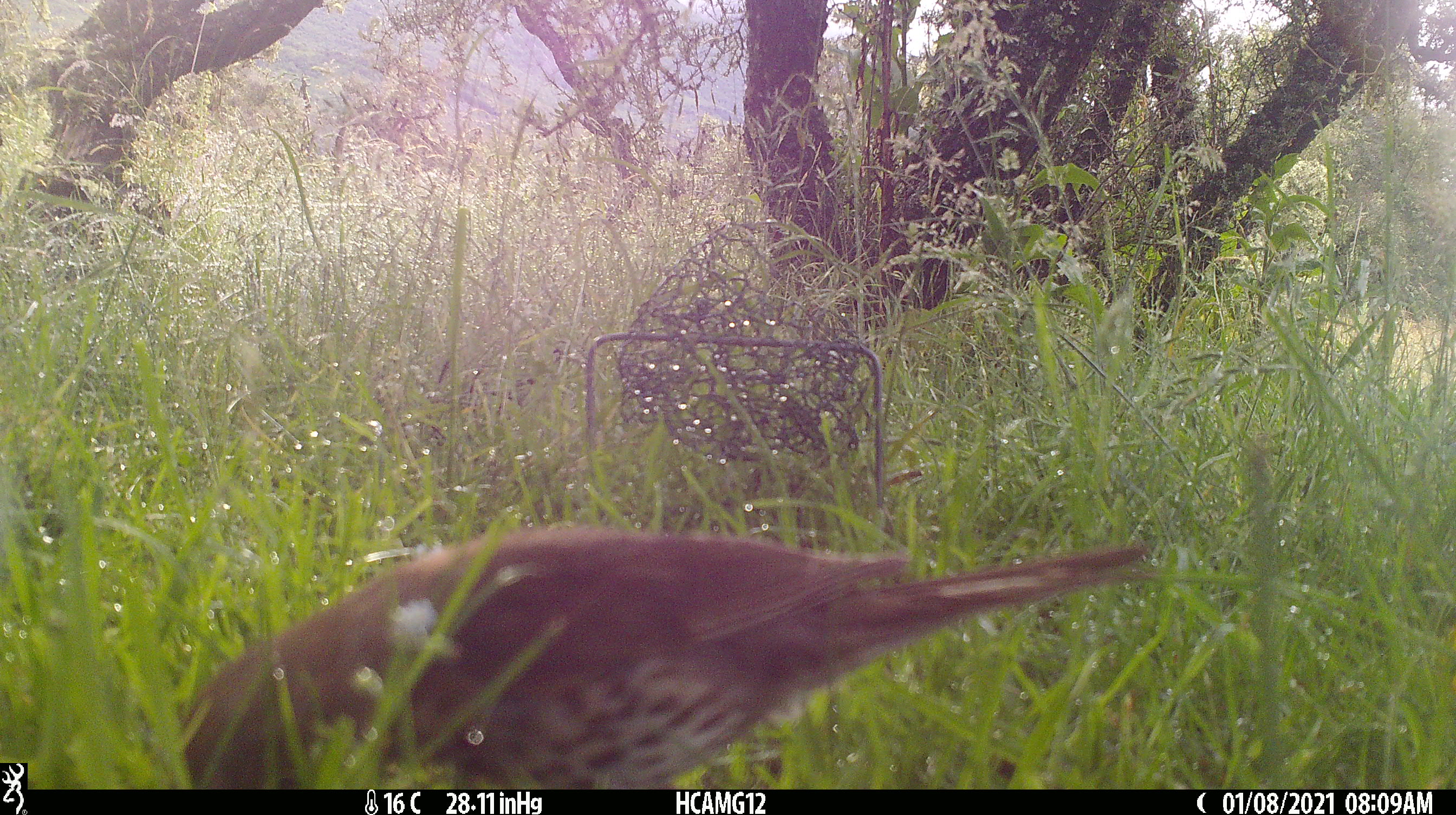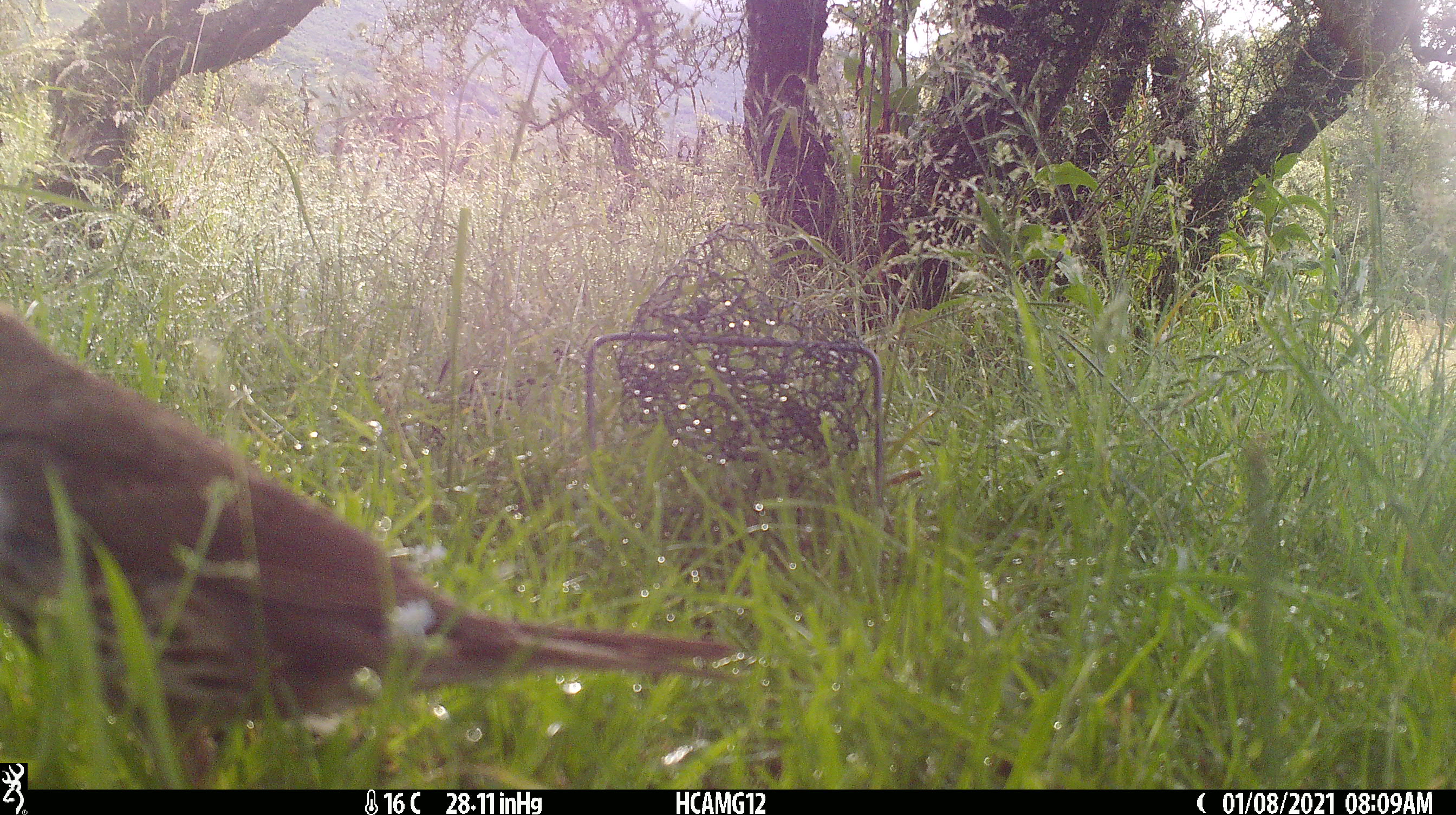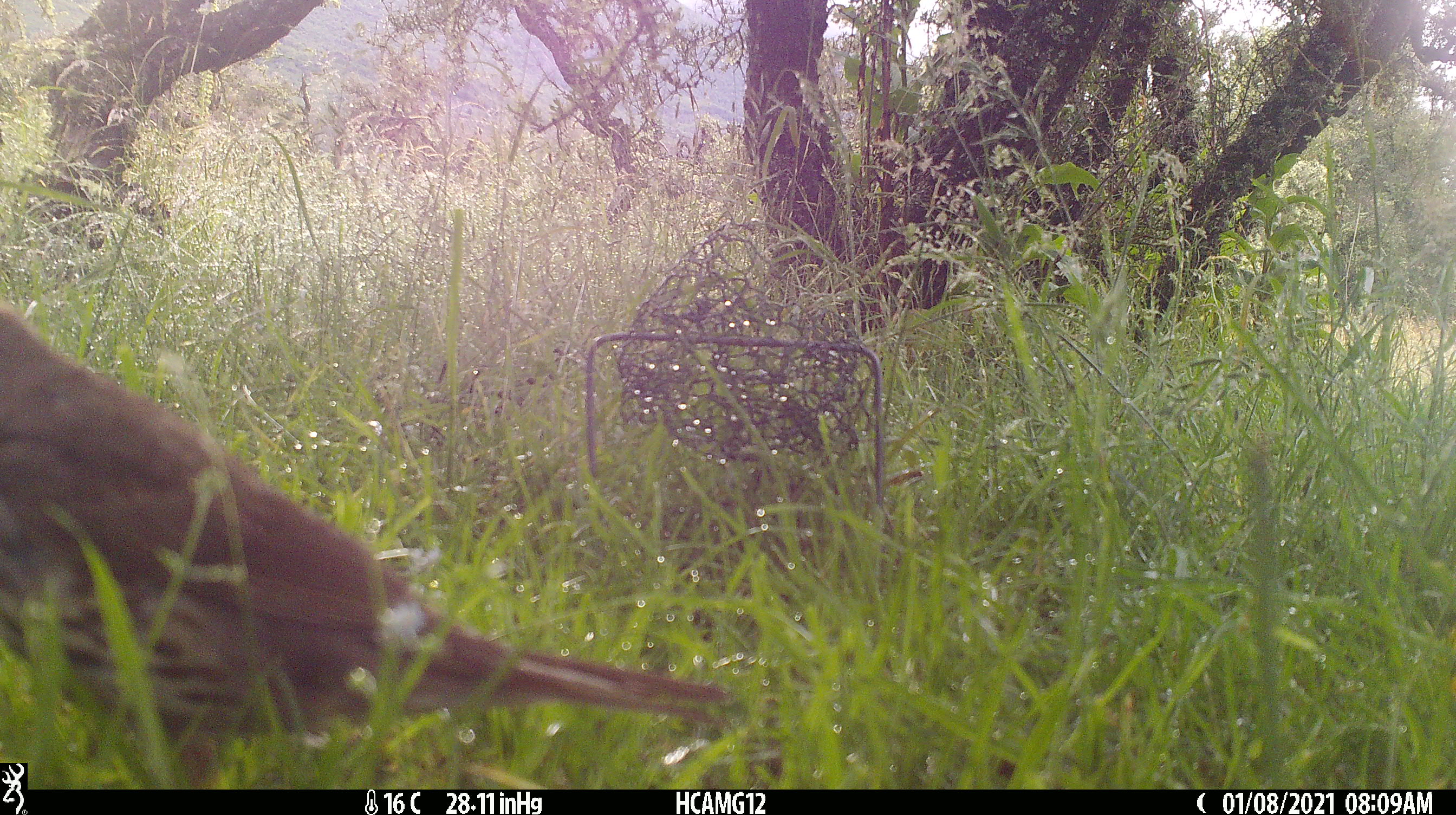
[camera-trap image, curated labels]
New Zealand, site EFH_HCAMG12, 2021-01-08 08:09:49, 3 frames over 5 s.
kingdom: Animalia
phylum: Chordata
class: Aves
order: Passeriformes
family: Turdidae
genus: Turdus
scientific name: Turdus philomelos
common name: song thrush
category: thrush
Thrush (song thrush) (Turdus philomelos).